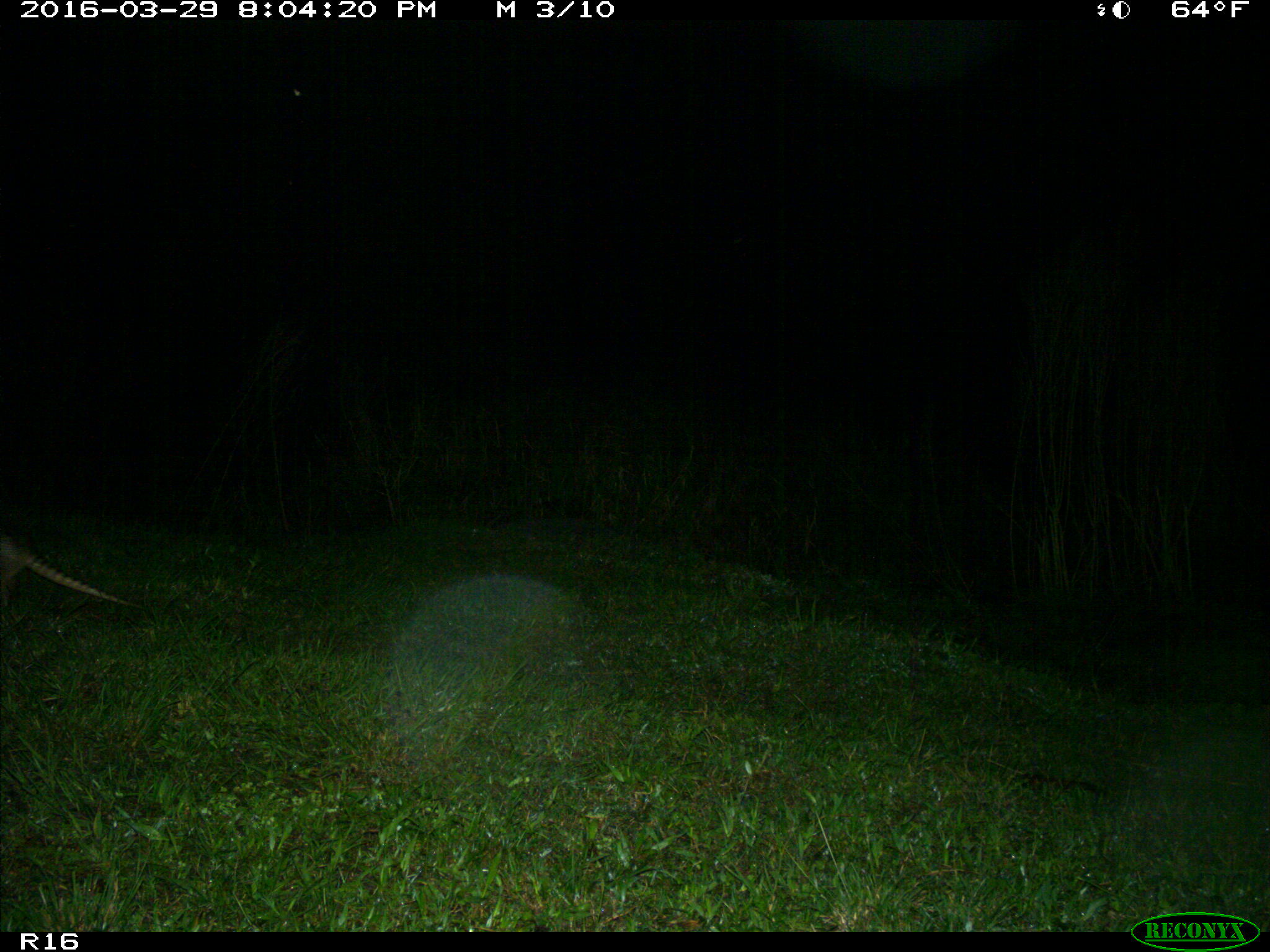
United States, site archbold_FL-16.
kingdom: Animalia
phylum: Chordata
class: Mammalia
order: Cingulata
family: Dasypodidae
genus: Dasypus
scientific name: Dasypus novemcinctus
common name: nine-banded armadillo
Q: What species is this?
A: Dasypus novemcinctus (nine-banded armadillo).